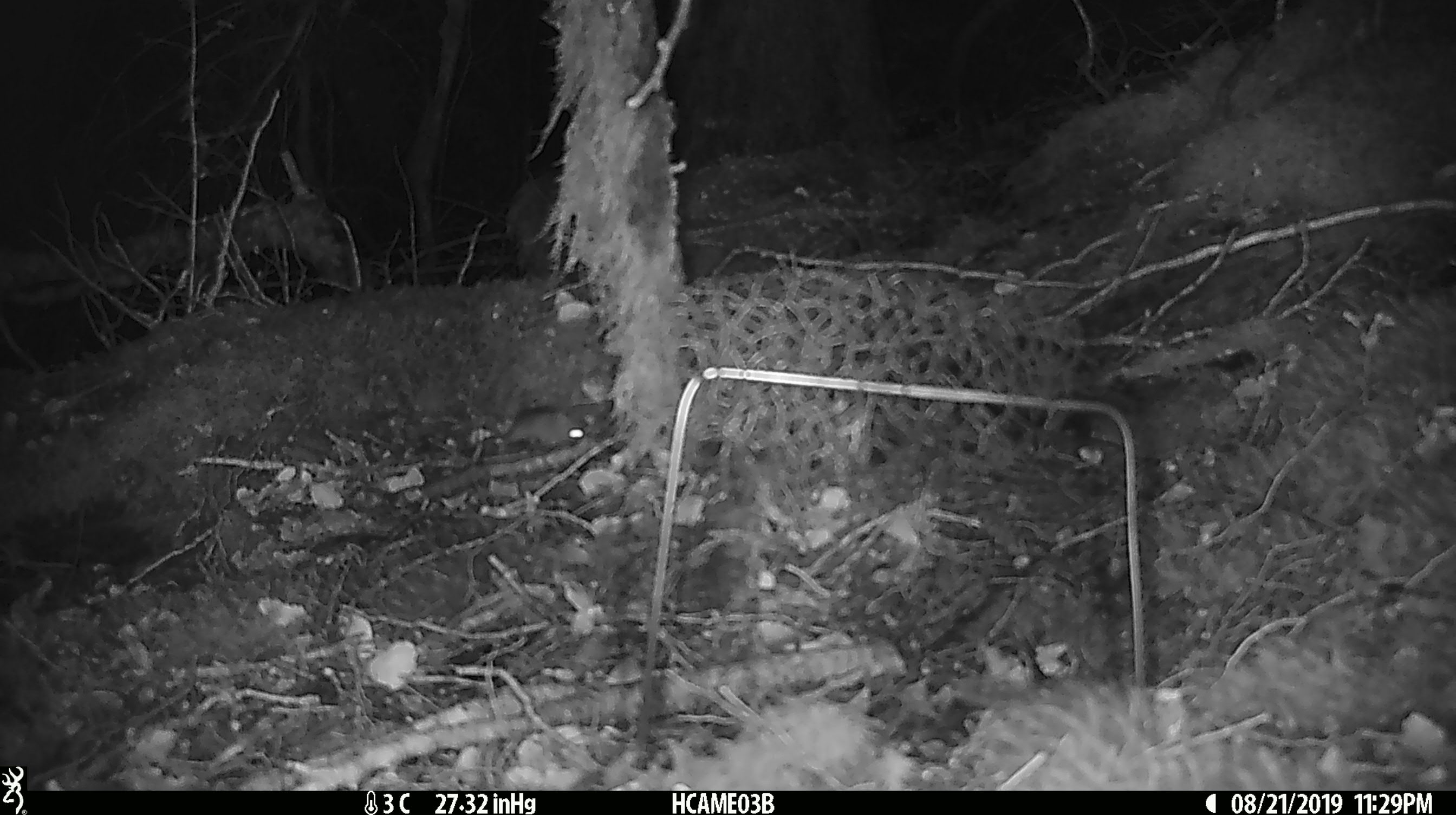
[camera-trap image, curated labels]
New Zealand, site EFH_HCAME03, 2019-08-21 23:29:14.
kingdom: Animalia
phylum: Chordata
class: Mammalia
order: Rodentia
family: Muridae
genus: Mus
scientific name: Mus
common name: mouse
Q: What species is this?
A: Mouse (Mus).